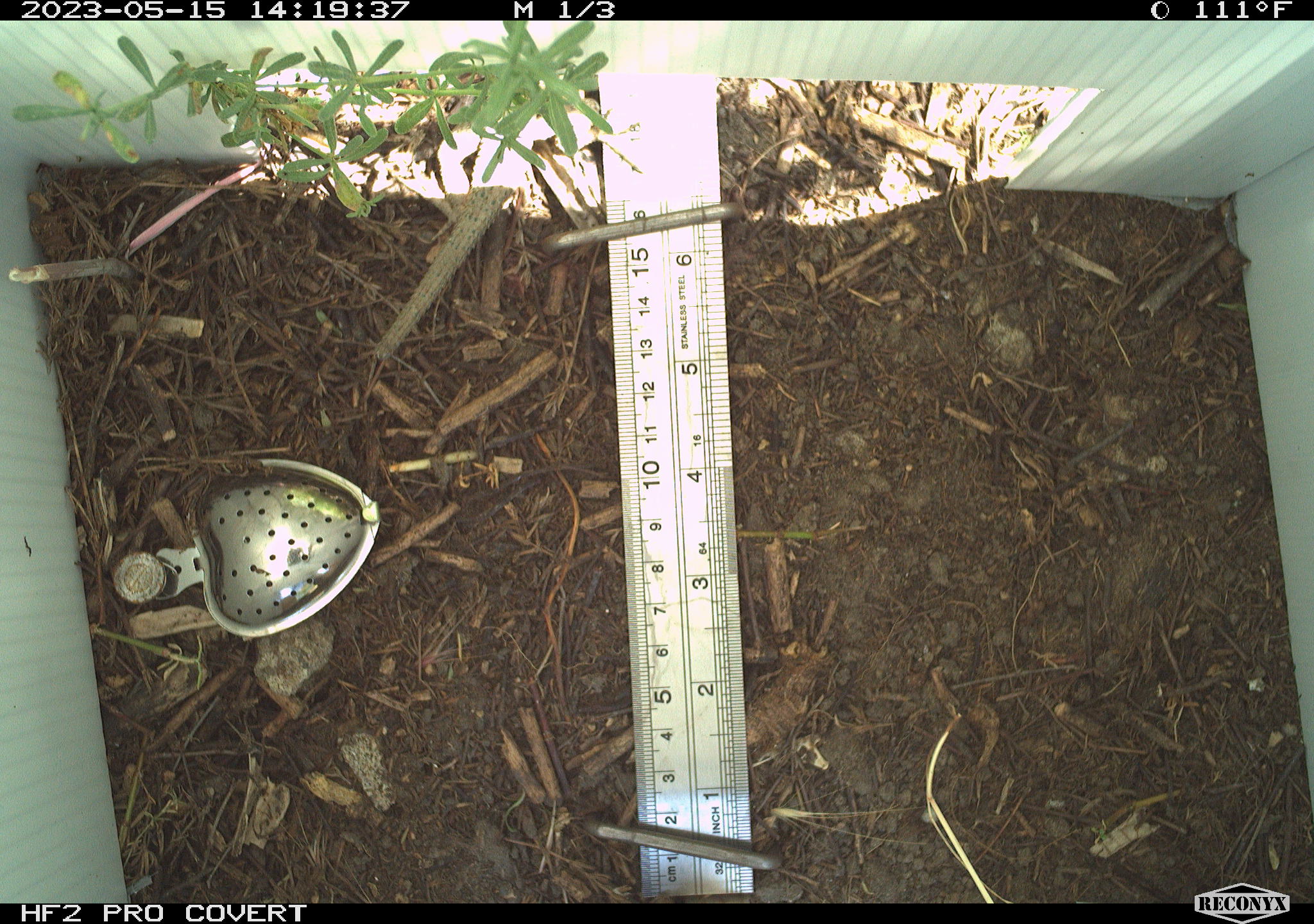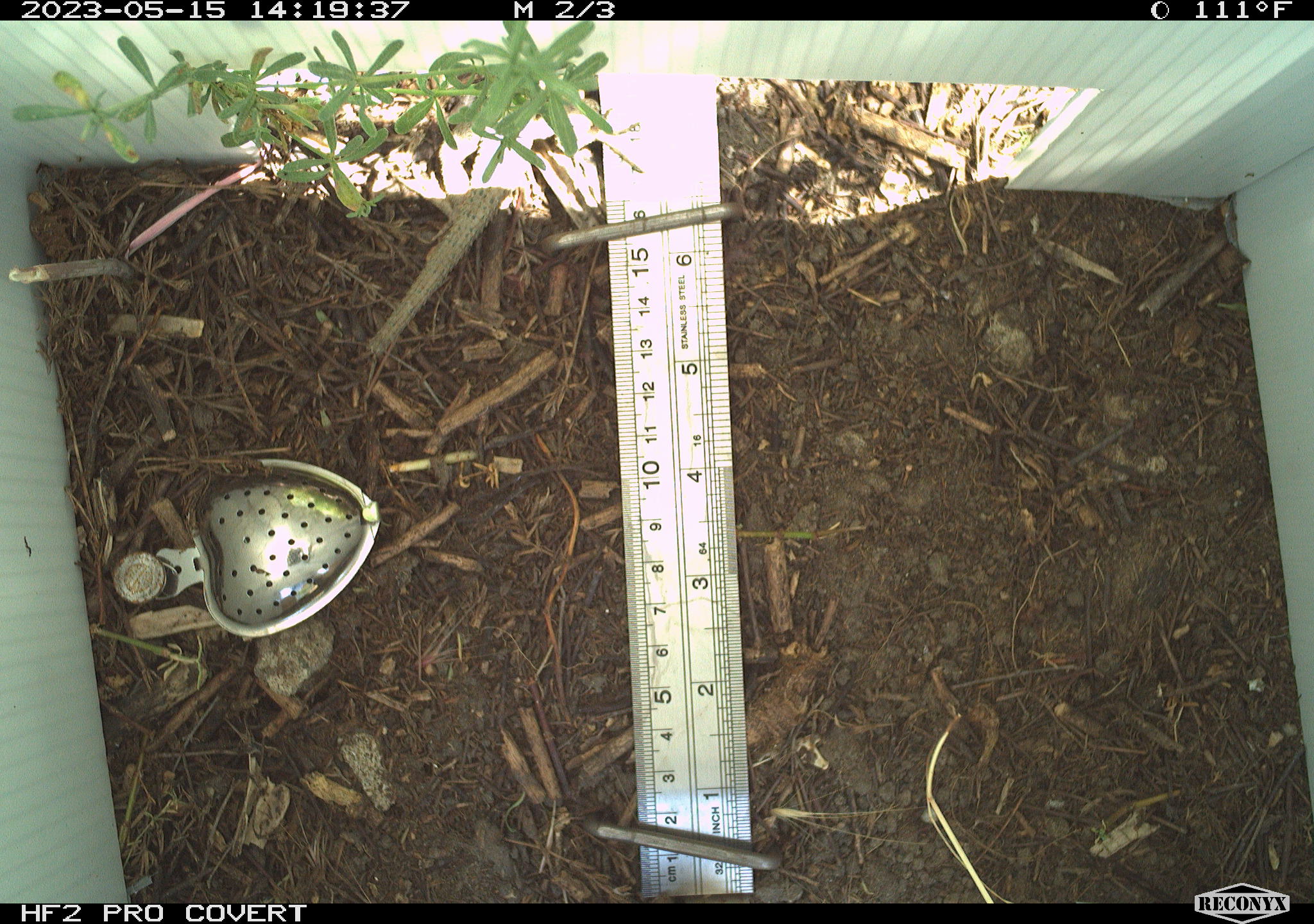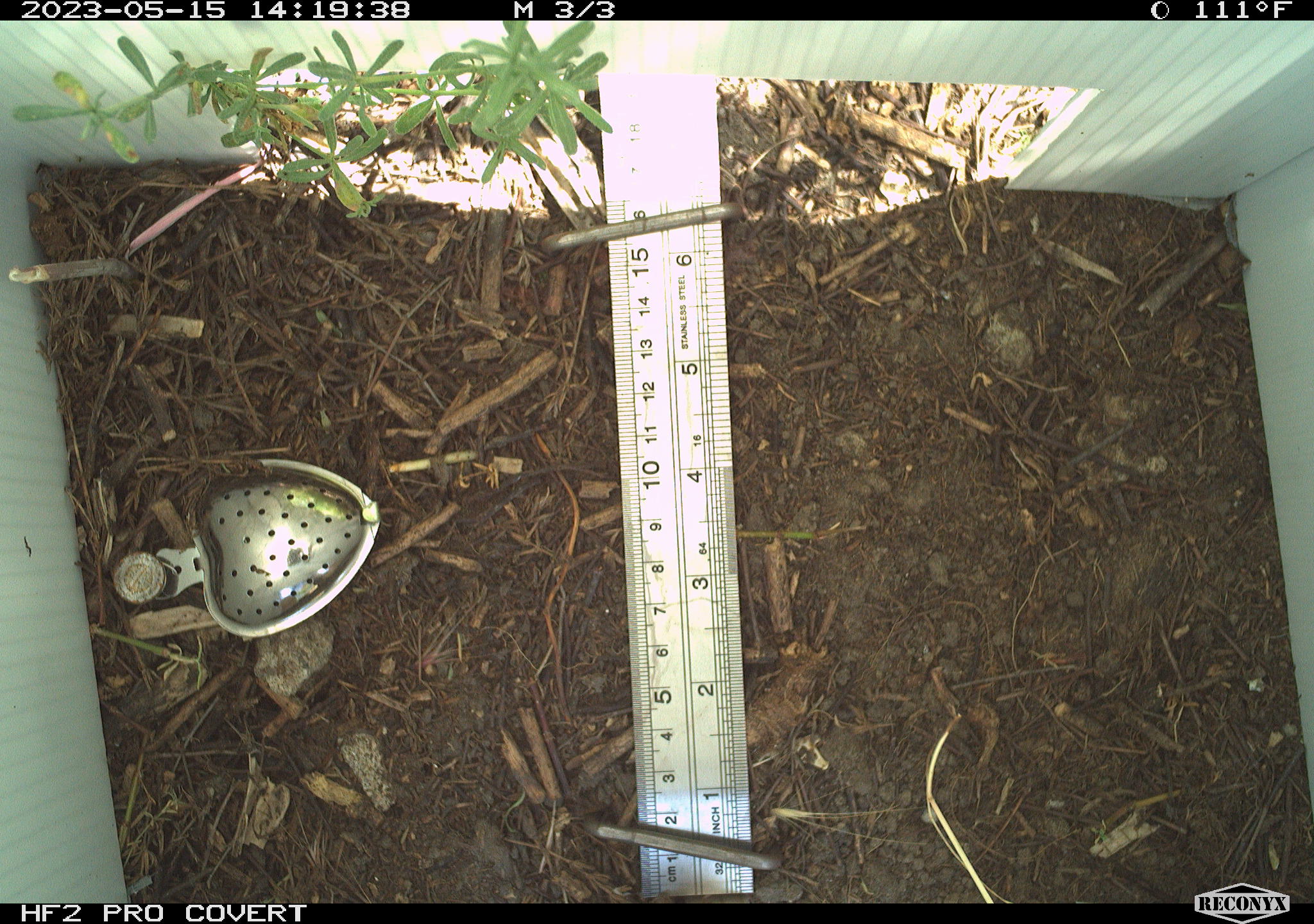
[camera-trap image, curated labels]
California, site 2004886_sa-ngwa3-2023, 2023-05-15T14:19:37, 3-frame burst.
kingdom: Animalia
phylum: Chordata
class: Reptilia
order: Squamata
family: Phrynosomatidae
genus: Sceloporus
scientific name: Sceloporus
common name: spiny lizards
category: sceloporus species